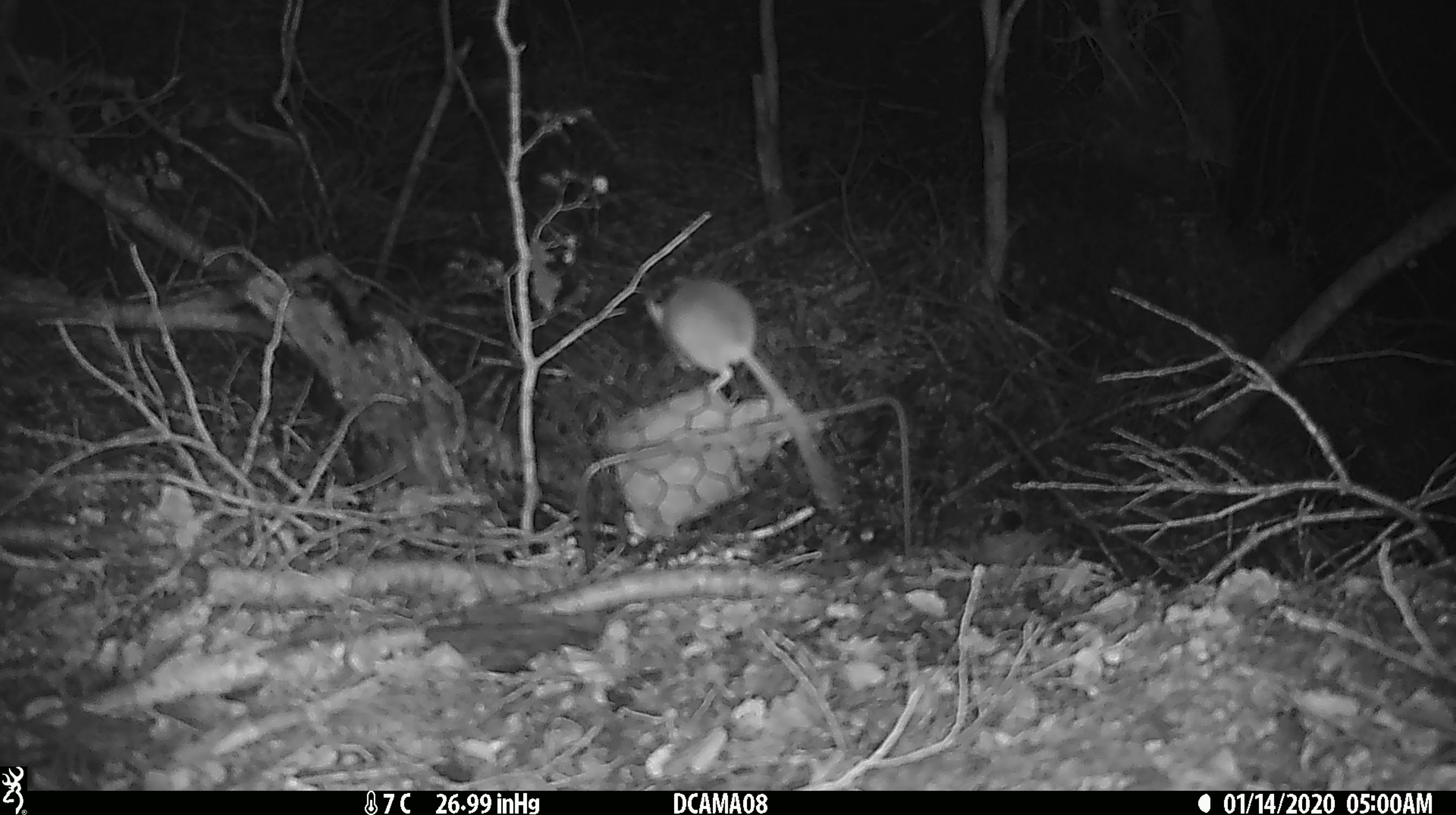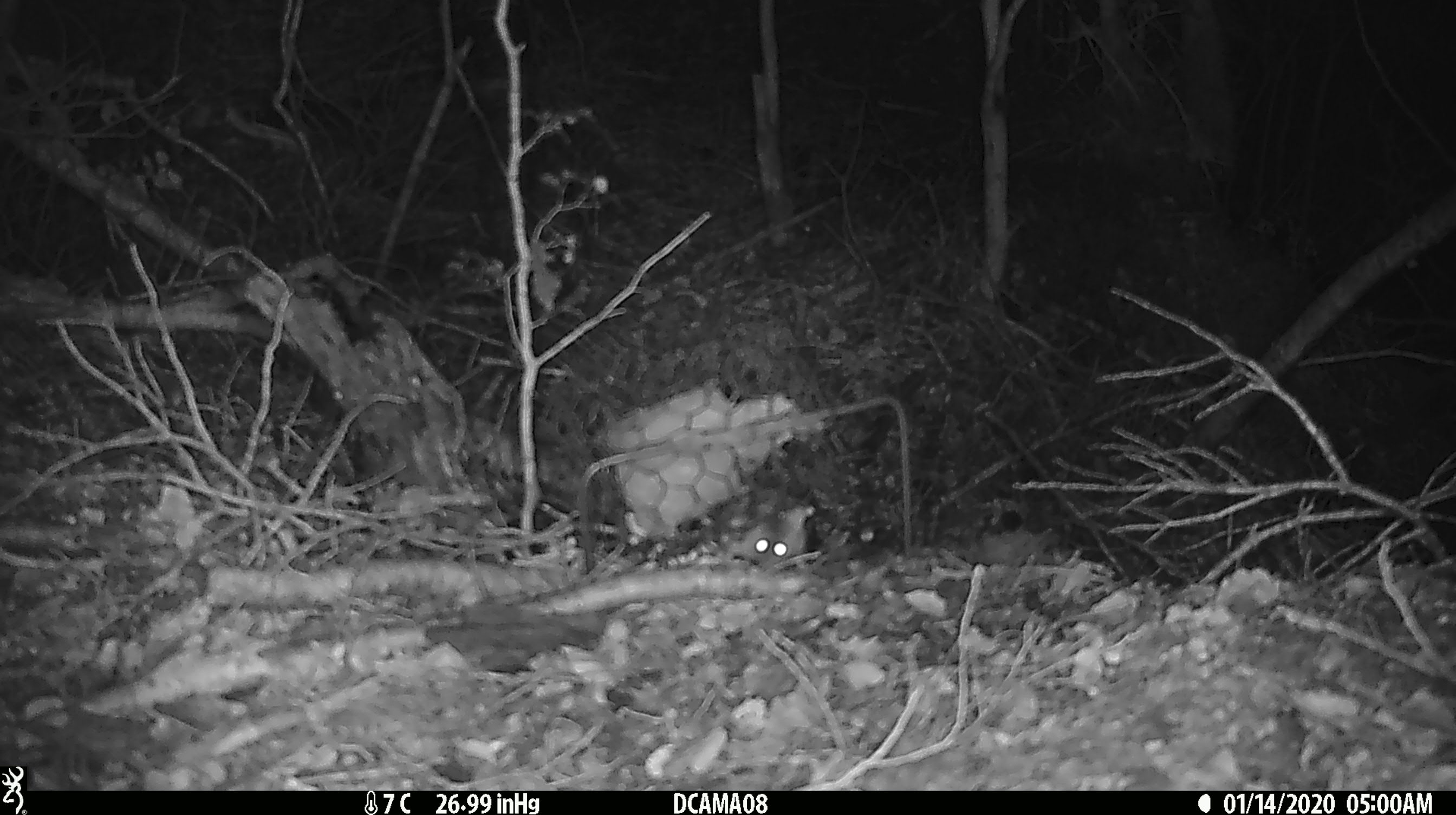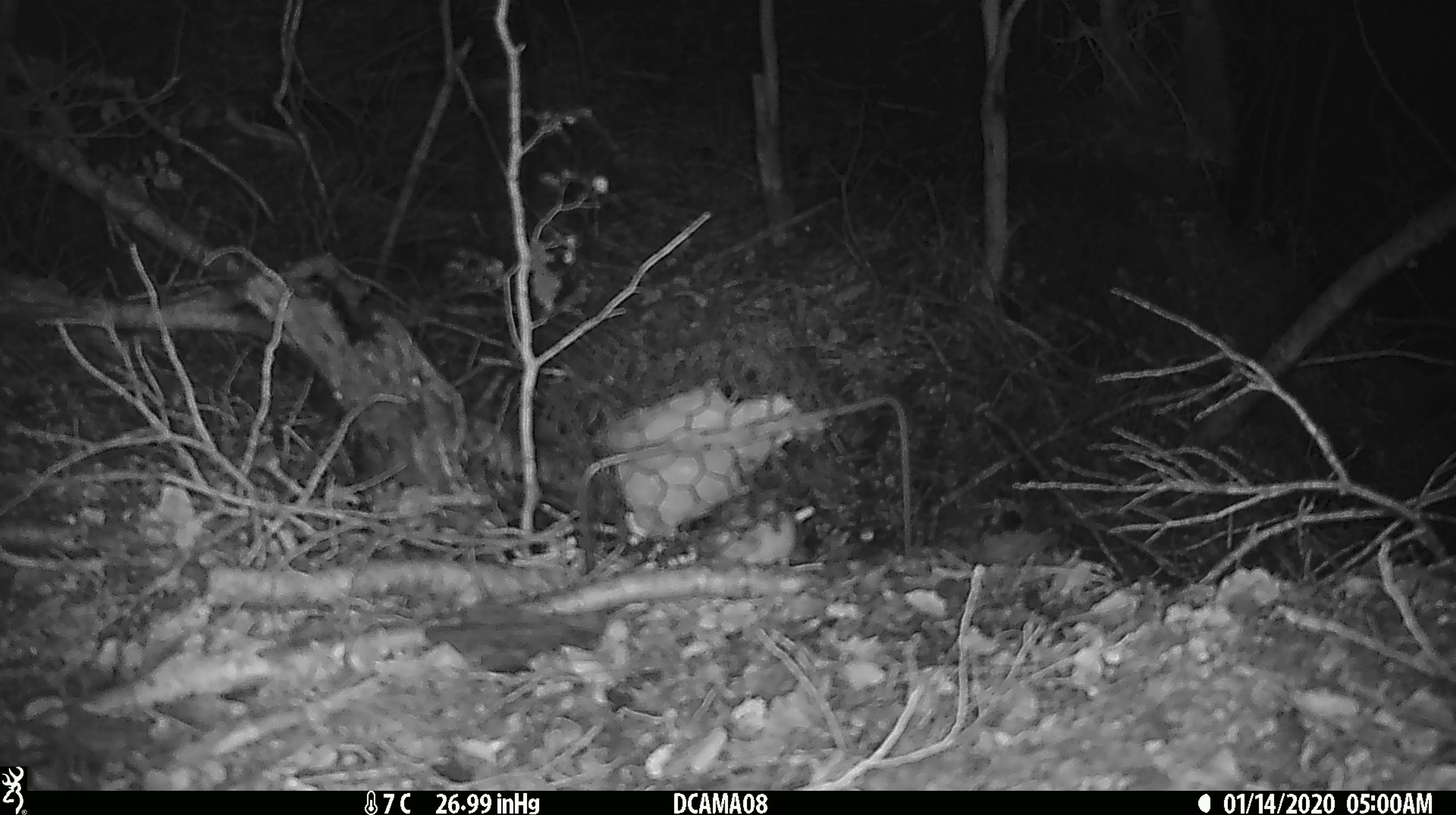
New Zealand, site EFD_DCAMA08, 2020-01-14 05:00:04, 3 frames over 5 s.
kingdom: Animalia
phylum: Chordata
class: Mammalia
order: Rodentia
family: Muridae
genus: Mus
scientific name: Mus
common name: mouse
Mouse (Mus).